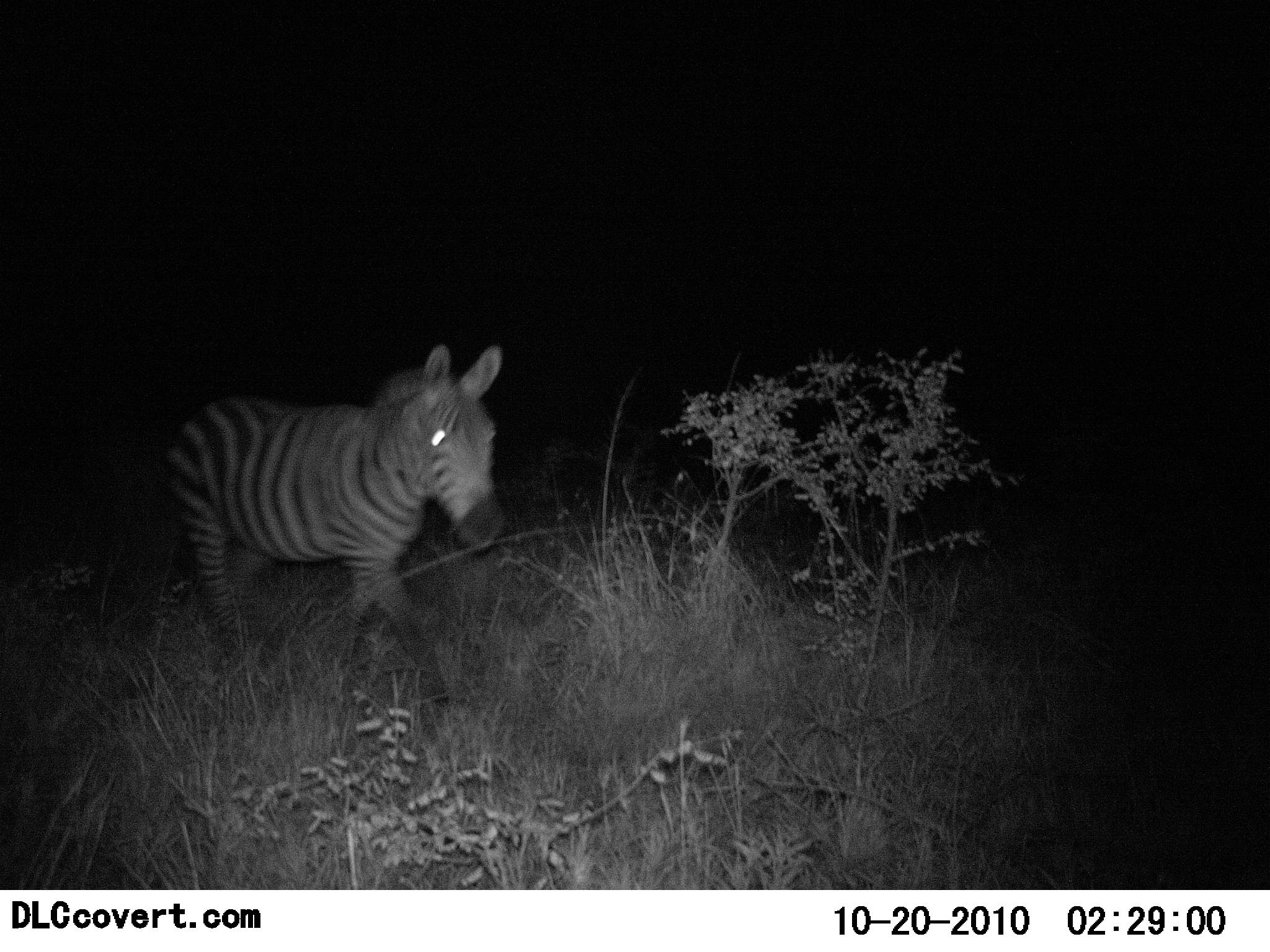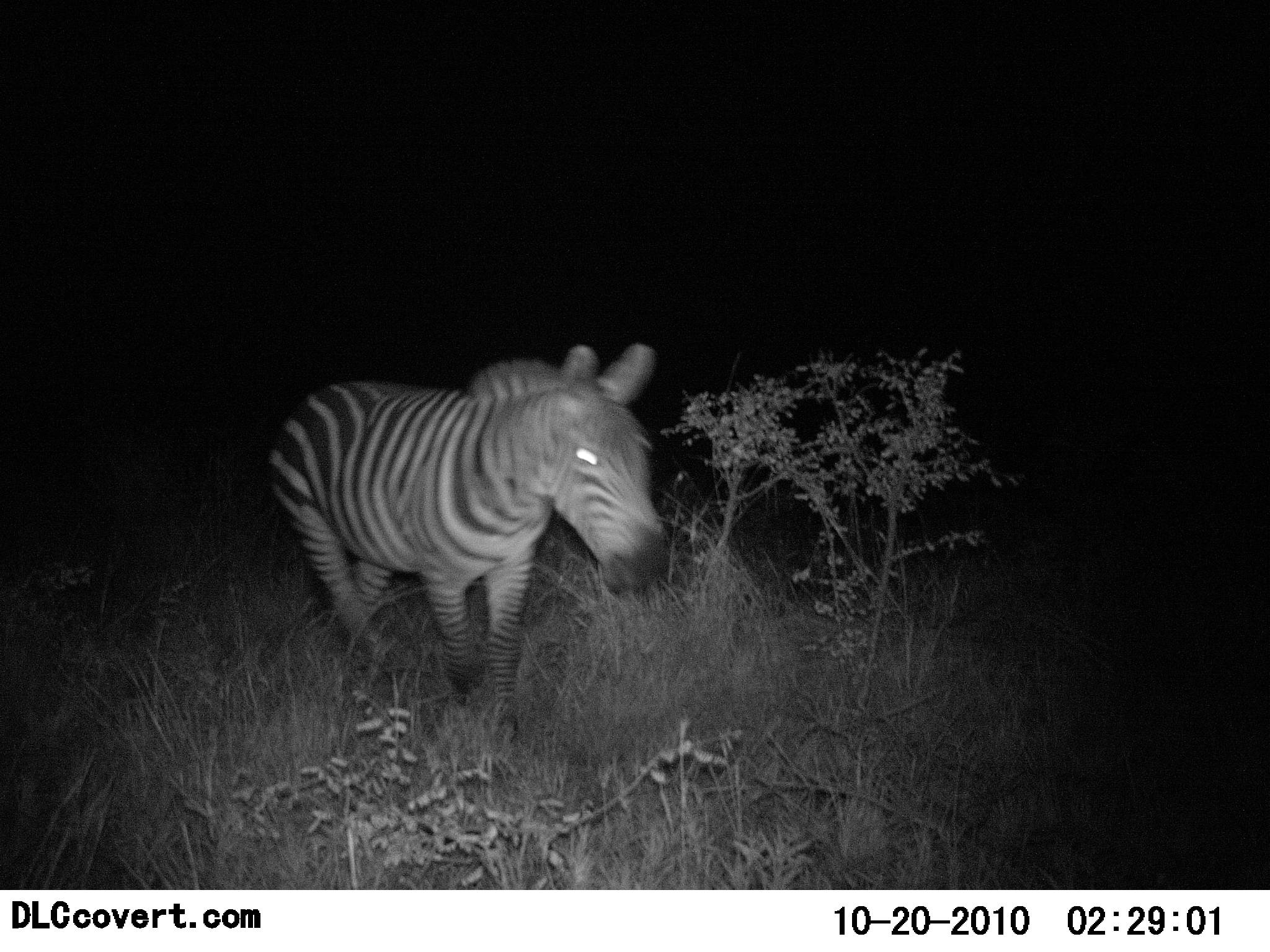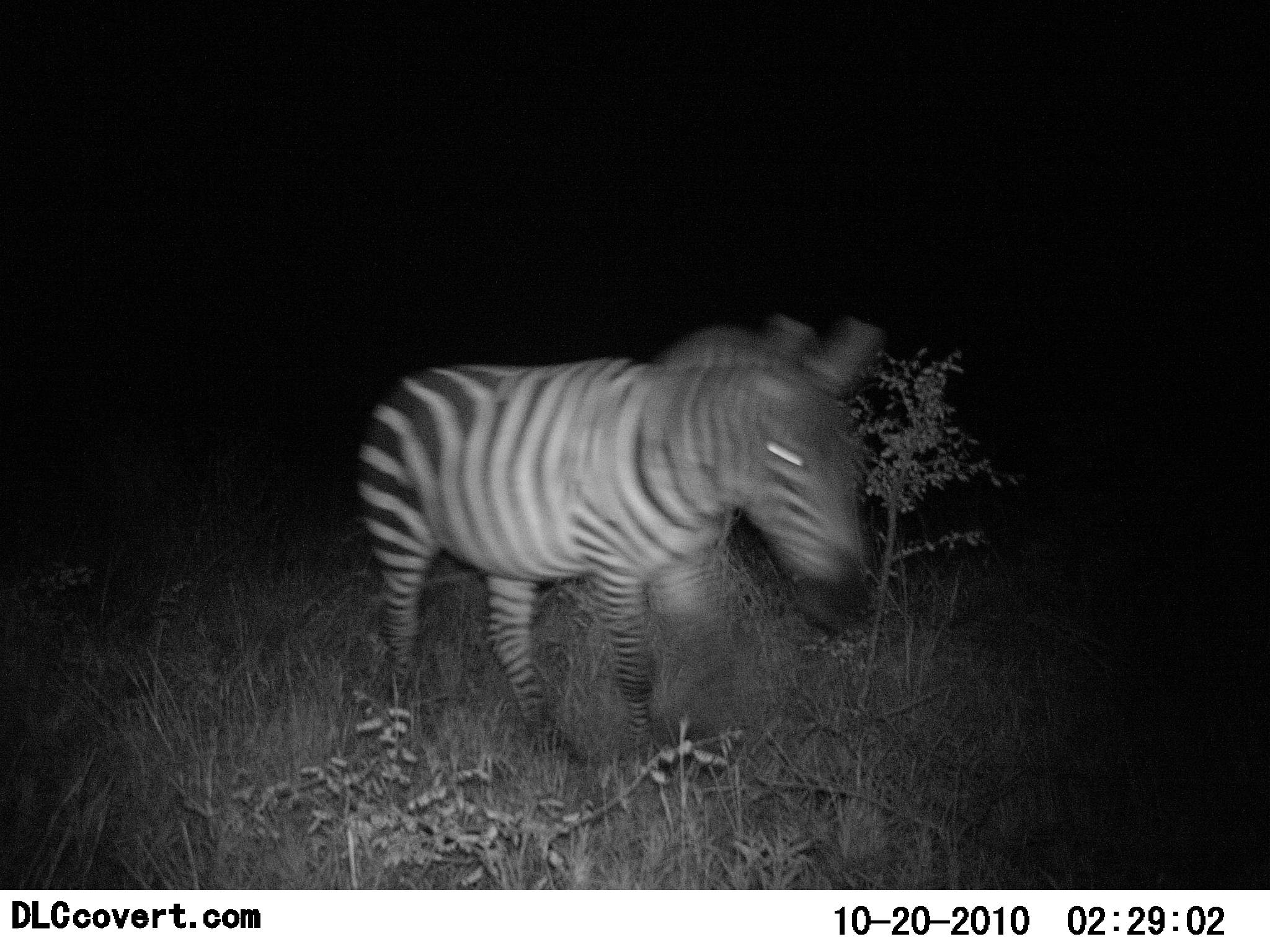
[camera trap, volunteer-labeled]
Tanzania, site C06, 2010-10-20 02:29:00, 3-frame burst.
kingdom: Animalia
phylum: Chordata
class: Mammalia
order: Perissodactyla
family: Equidae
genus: Equus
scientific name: Equus quagga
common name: plains zebra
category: zebra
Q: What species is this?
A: Zebra (plains zebra) (Equus quagga).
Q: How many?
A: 1.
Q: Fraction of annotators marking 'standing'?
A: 0%.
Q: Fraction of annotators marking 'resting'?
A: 0%.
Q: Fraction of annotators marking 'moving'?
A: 100%.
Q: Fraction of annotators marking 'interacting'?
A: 0%.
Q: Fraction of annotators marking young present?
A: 0%.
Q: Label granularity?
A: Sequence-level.